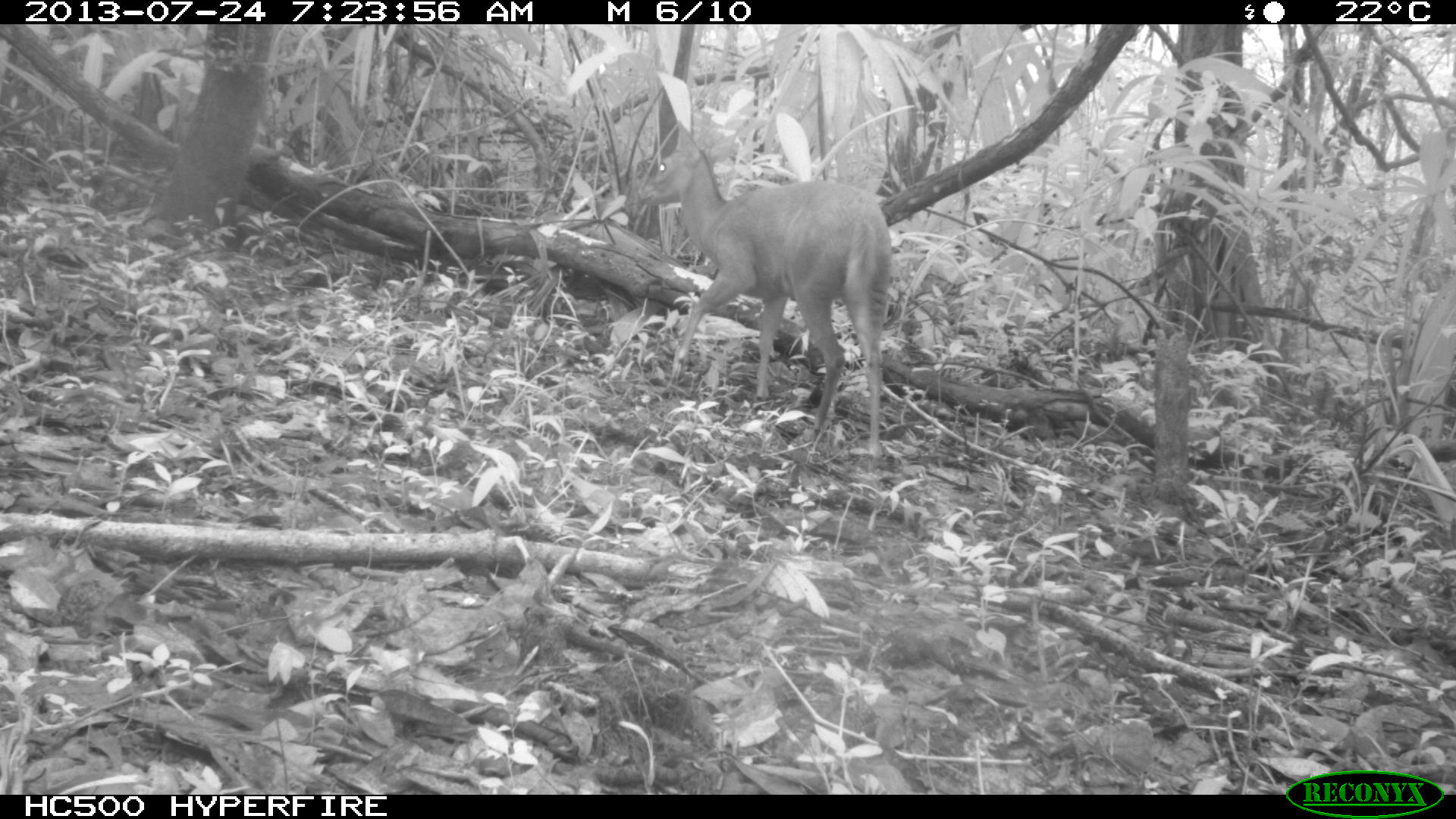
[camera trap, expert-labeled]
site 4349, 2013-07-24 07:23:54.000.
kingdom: Animalia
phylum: Chordata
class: Mammalia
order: Artiodactyla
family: Cervidae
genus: Mazama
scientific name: Mazama temama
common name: central american red brocket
Mazama temama (central american red brocket), count 1, sex female.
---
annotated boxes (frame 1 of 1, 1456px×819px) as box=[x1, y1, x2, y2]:
mazama temama: box=[636, 120, 893, 455]